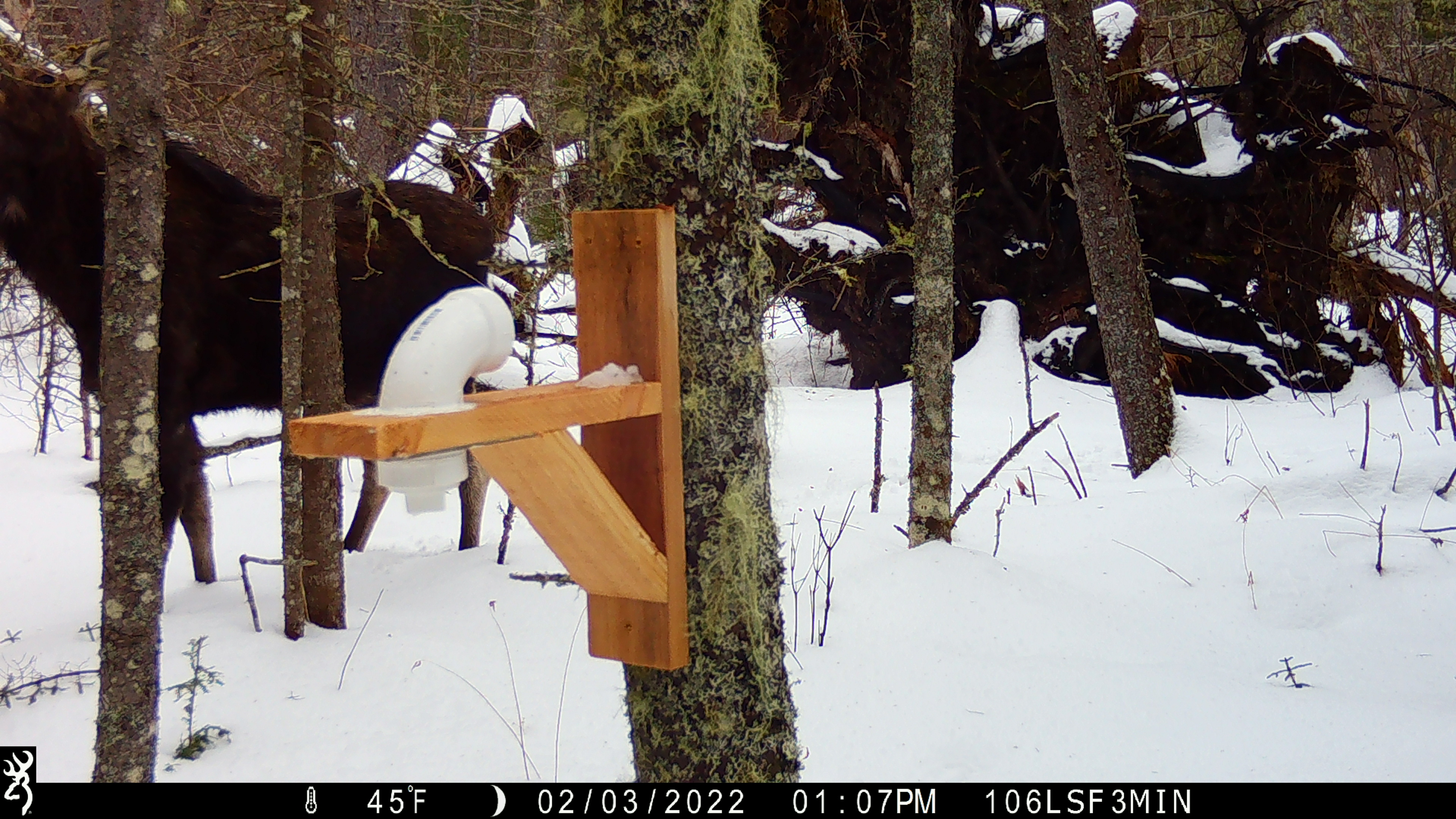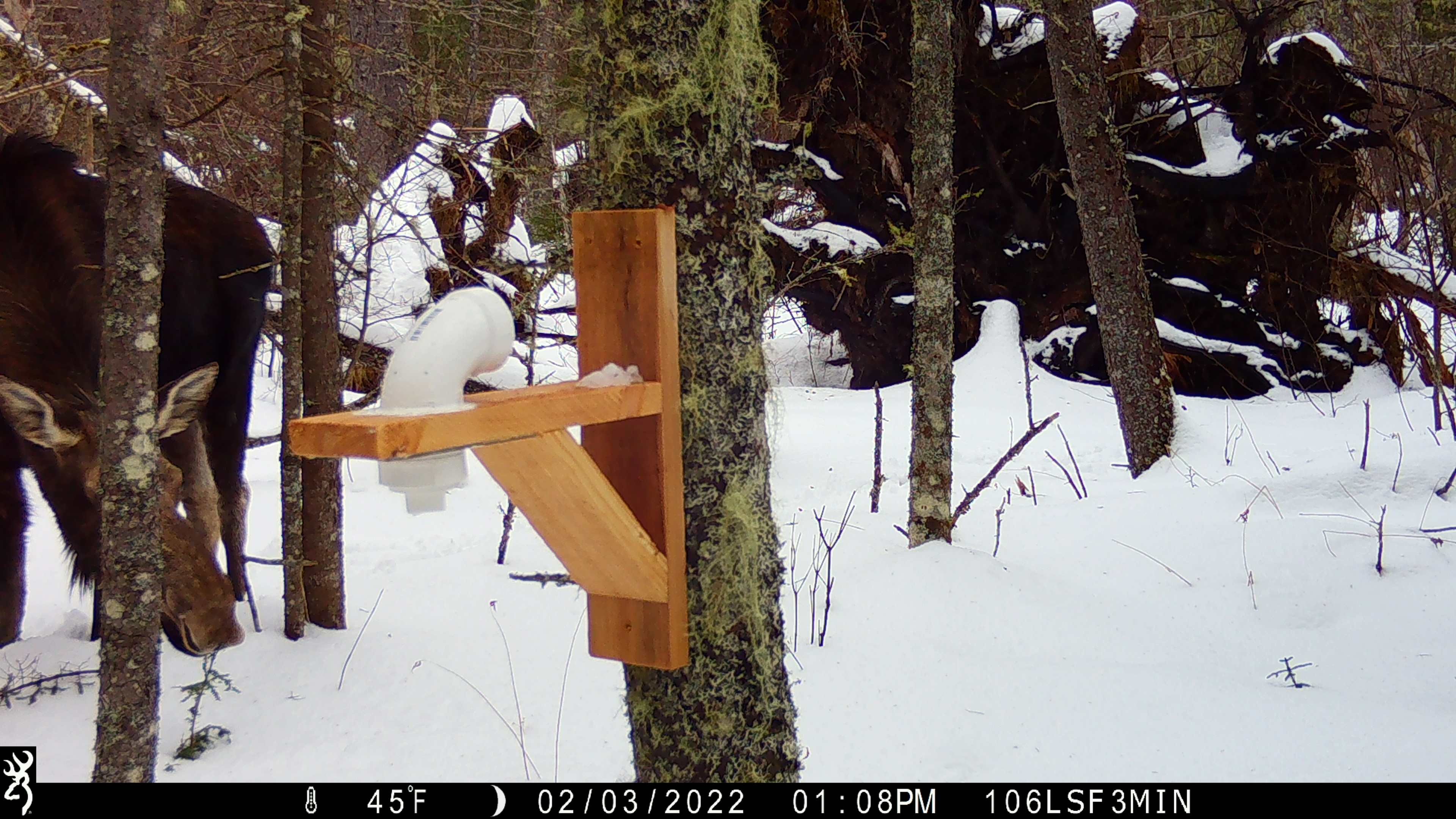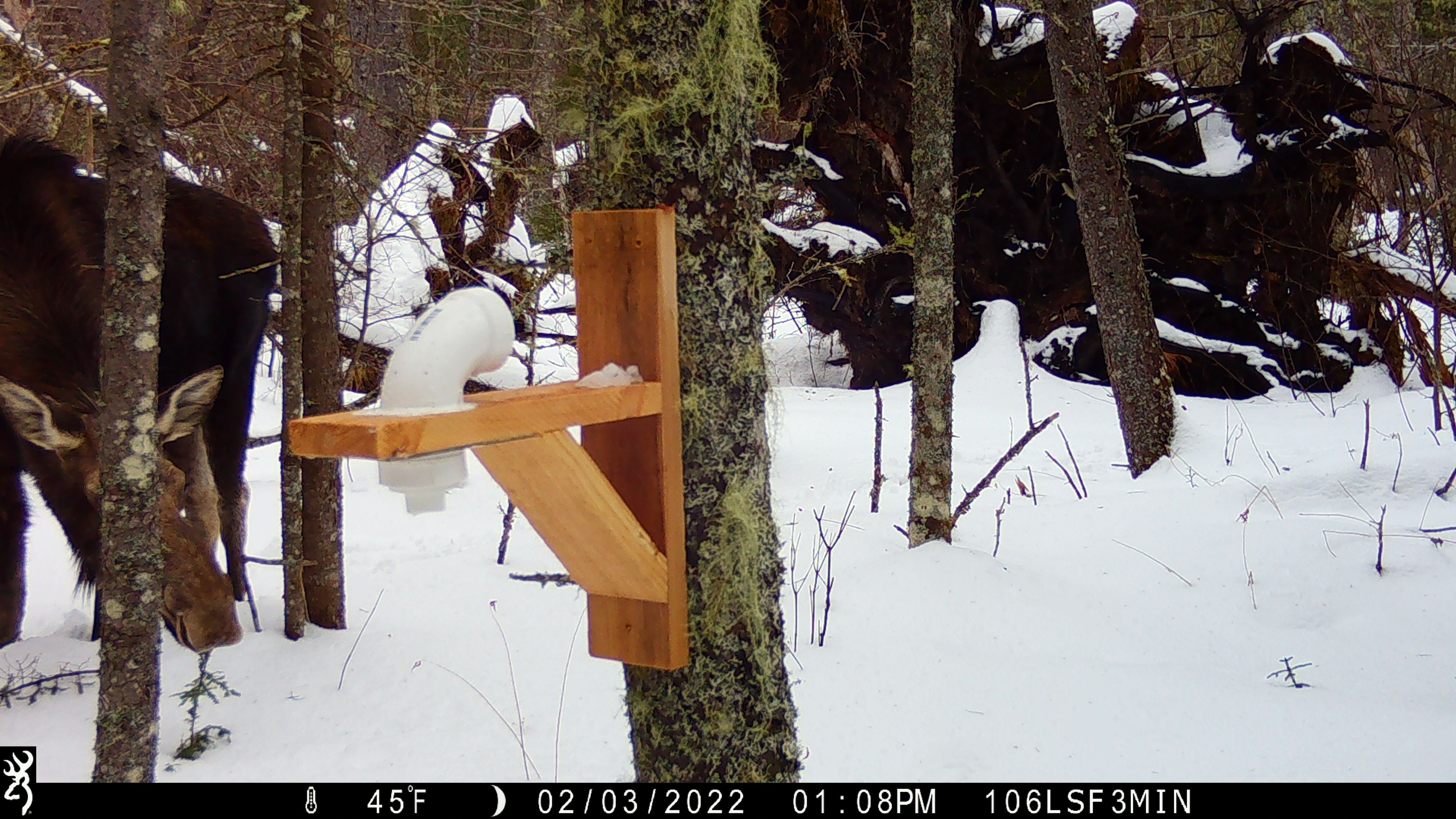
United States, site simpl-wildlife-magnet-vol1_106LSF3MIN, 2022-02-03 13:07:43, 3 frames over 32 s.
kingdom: Animalia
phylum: Chordata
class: Mammalia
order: Artiodactyla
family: Cervidae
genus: Alces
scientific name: Alces alces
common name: moose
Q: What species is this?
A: Moose (Alces alces).